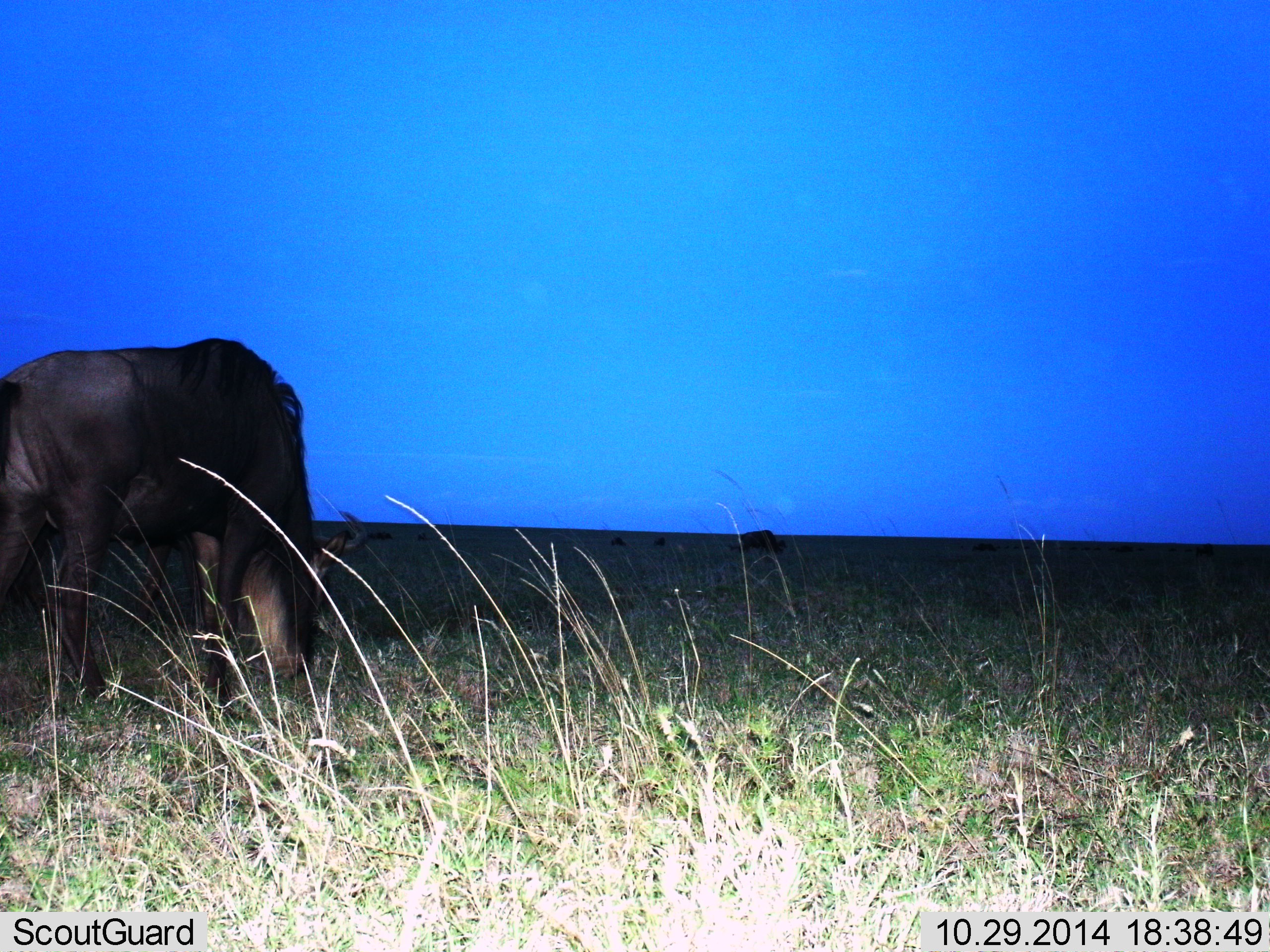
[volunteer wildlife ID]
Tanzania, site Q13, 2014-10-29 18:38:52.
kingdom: Animalia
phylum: Chordata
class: Mammalia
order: Artiodactyla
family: Bovidae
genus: Connochaetes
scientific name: Connochaetes taurinus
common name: blue wildebeest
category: wildebeest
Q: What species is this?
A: Wildebeest (blue wildebeest) (Connochaetes taurinus).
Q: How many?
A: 2.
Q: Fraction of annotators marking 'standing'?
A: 10%.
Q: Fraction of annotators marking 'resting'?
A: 0%.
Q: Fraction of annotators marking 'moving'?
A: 0%.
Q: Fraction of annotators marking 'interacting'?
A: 0%.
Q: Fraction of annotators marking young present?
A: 0%.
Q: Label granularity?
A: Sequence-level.